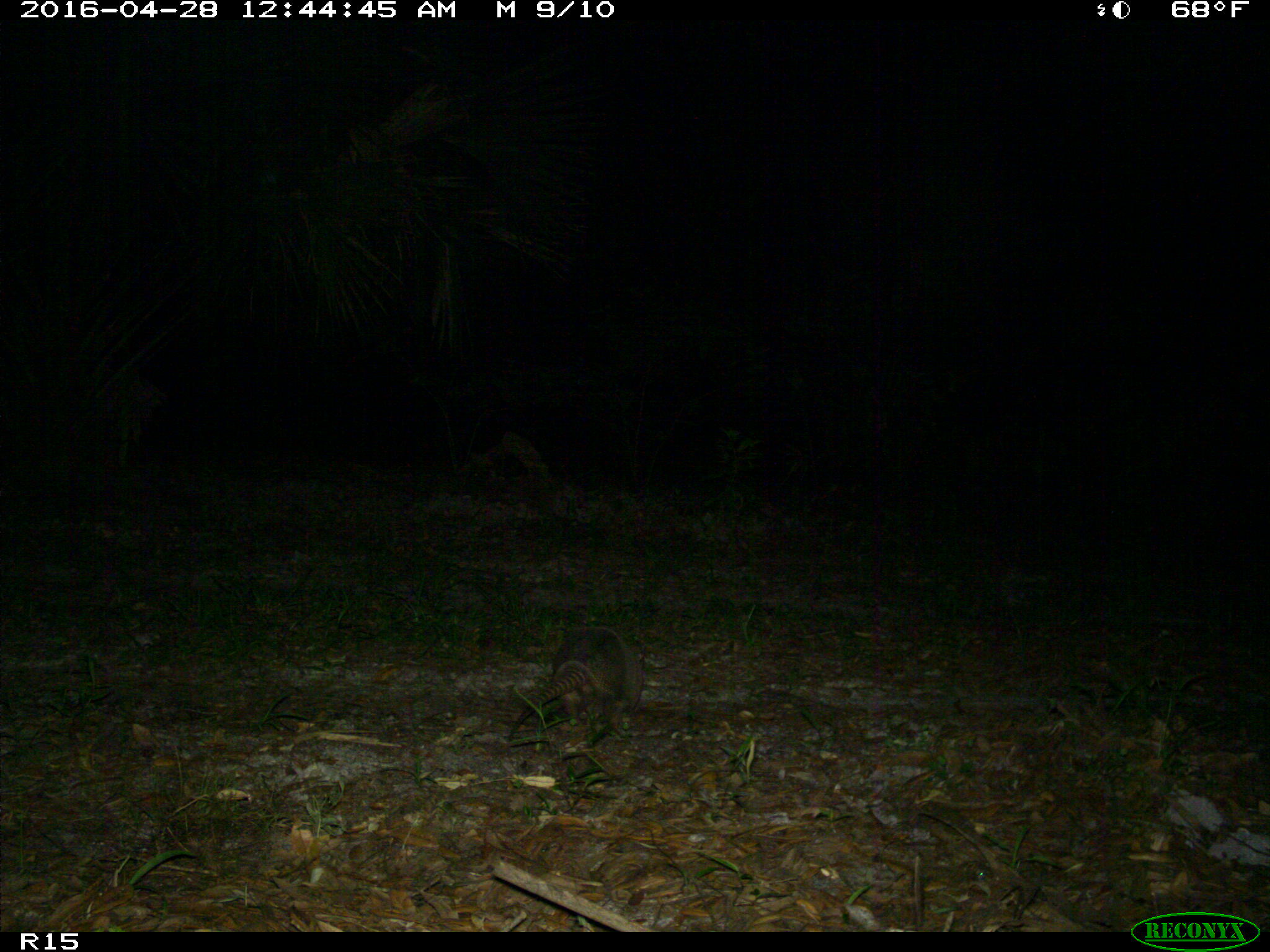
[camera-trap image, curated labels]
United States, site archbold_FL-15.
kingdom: Animalia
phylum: Chordata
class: Mammalia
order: Cingulata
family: Dasypodidae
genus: Dasypus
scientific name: Dasypus novemcinctus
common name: nine-banded armadillo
Dasypus novemcinctus (nine-banded armadillo).